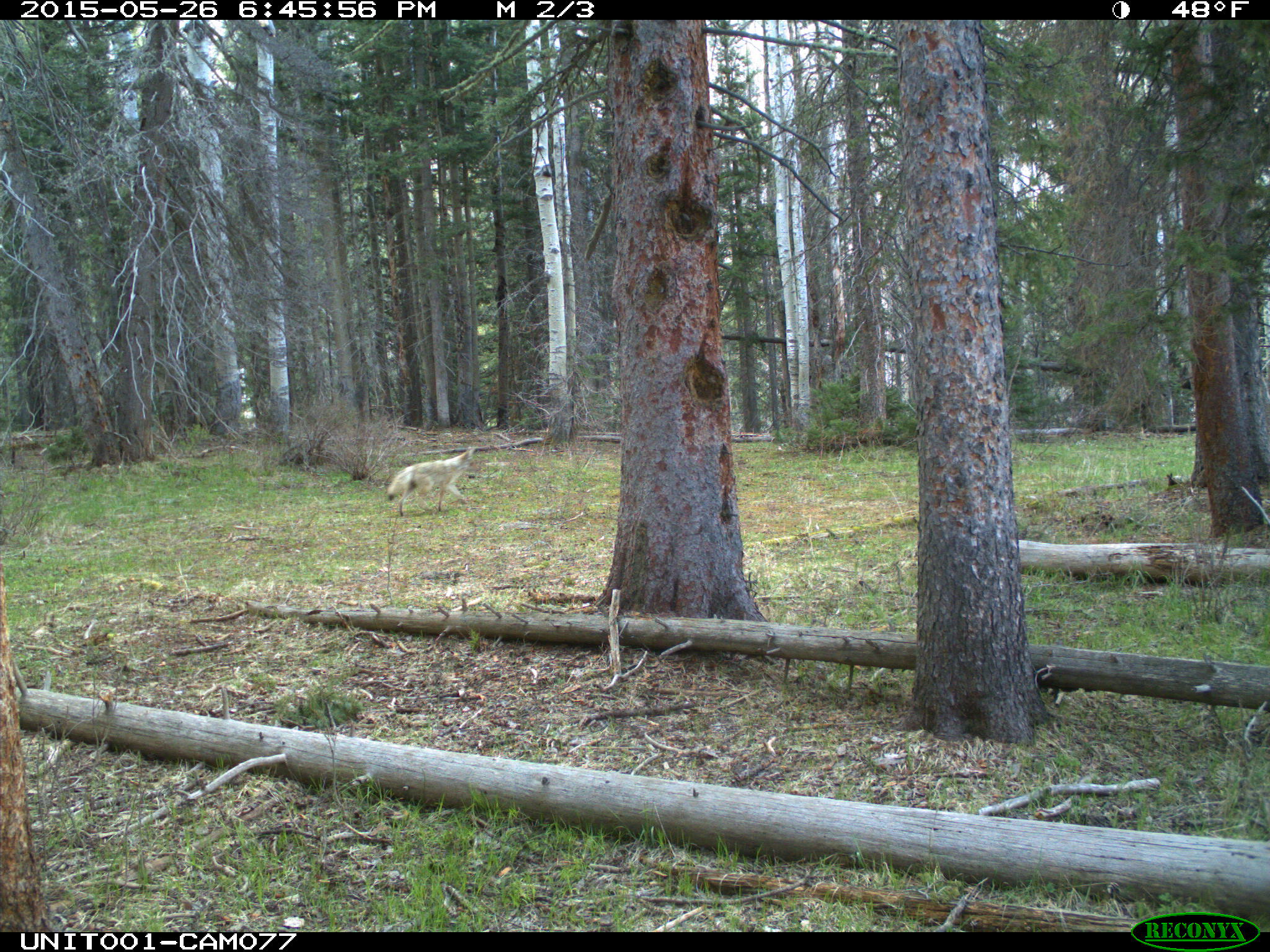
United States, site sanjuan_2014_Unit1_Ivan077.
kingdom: Animalia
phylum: Chordata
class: Mammalia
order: Carnivora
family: Canidae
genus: Canis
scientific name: Canis latrans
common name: coyote